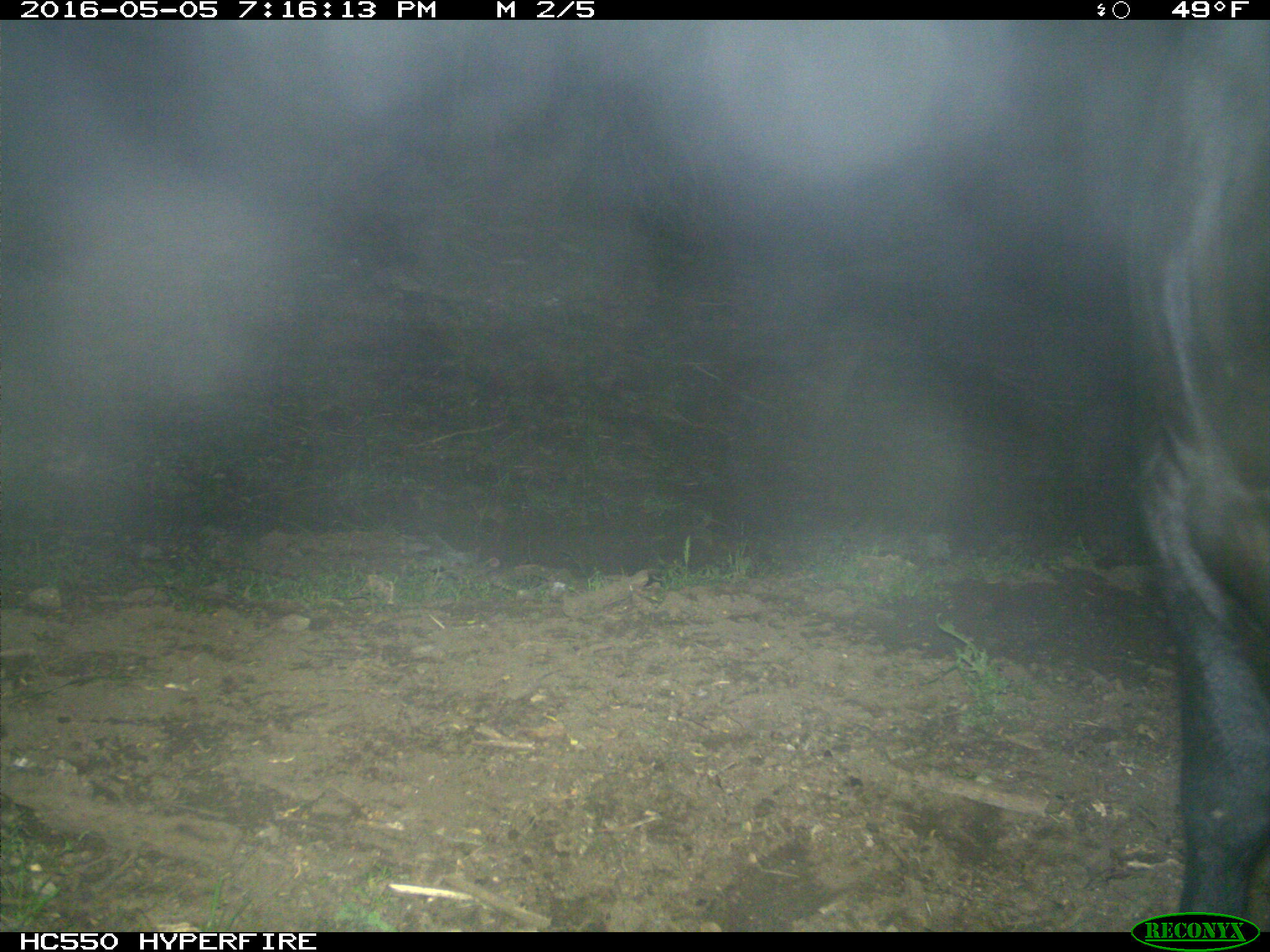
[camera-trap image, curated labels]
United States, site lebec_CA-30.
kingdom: Animalia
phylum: Chordata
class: Mammalia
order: Artiodactyla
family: Bovidae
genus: Bos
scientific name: Bos taurus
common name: domestic cow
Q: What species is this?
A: Bos taurus (domestic cow).